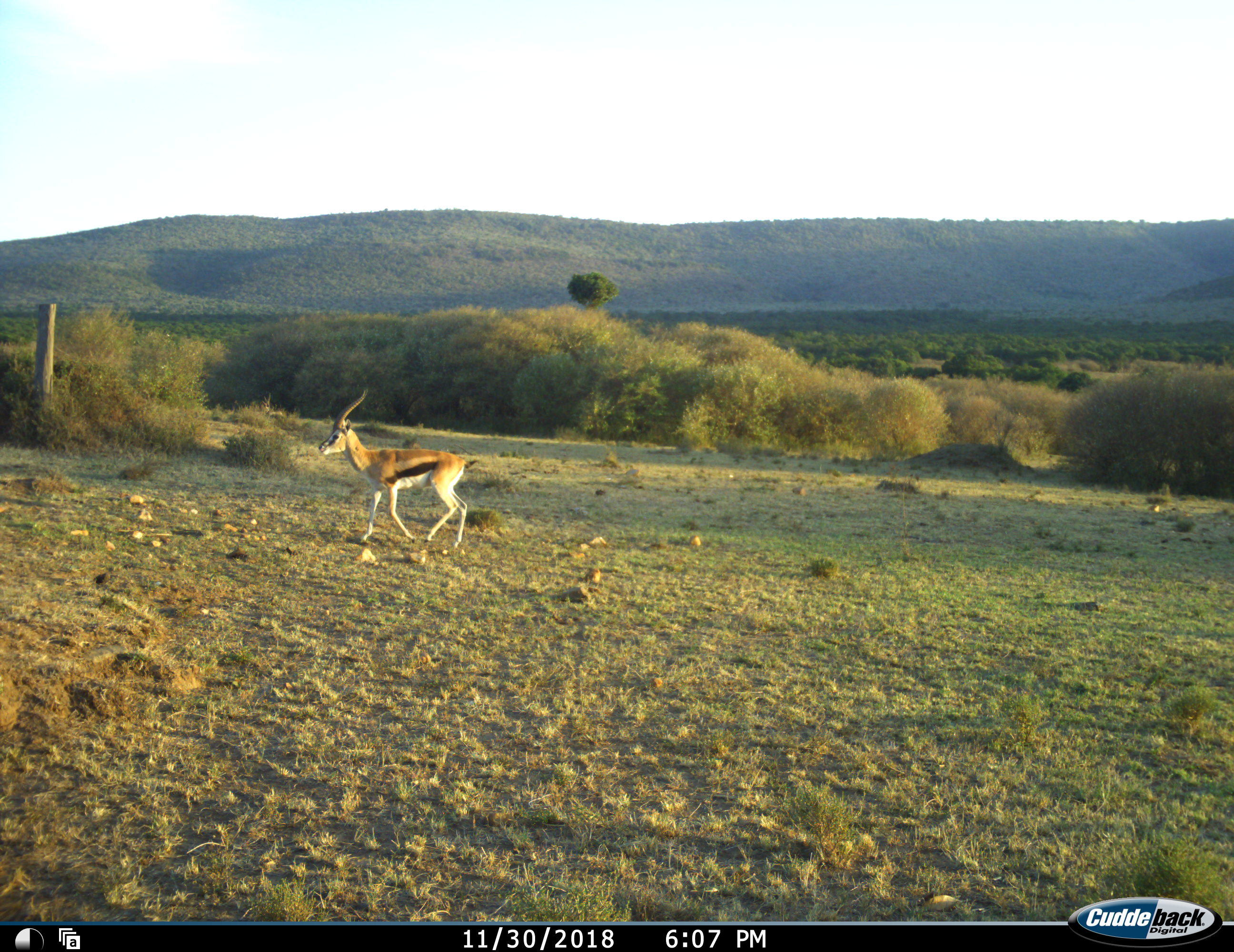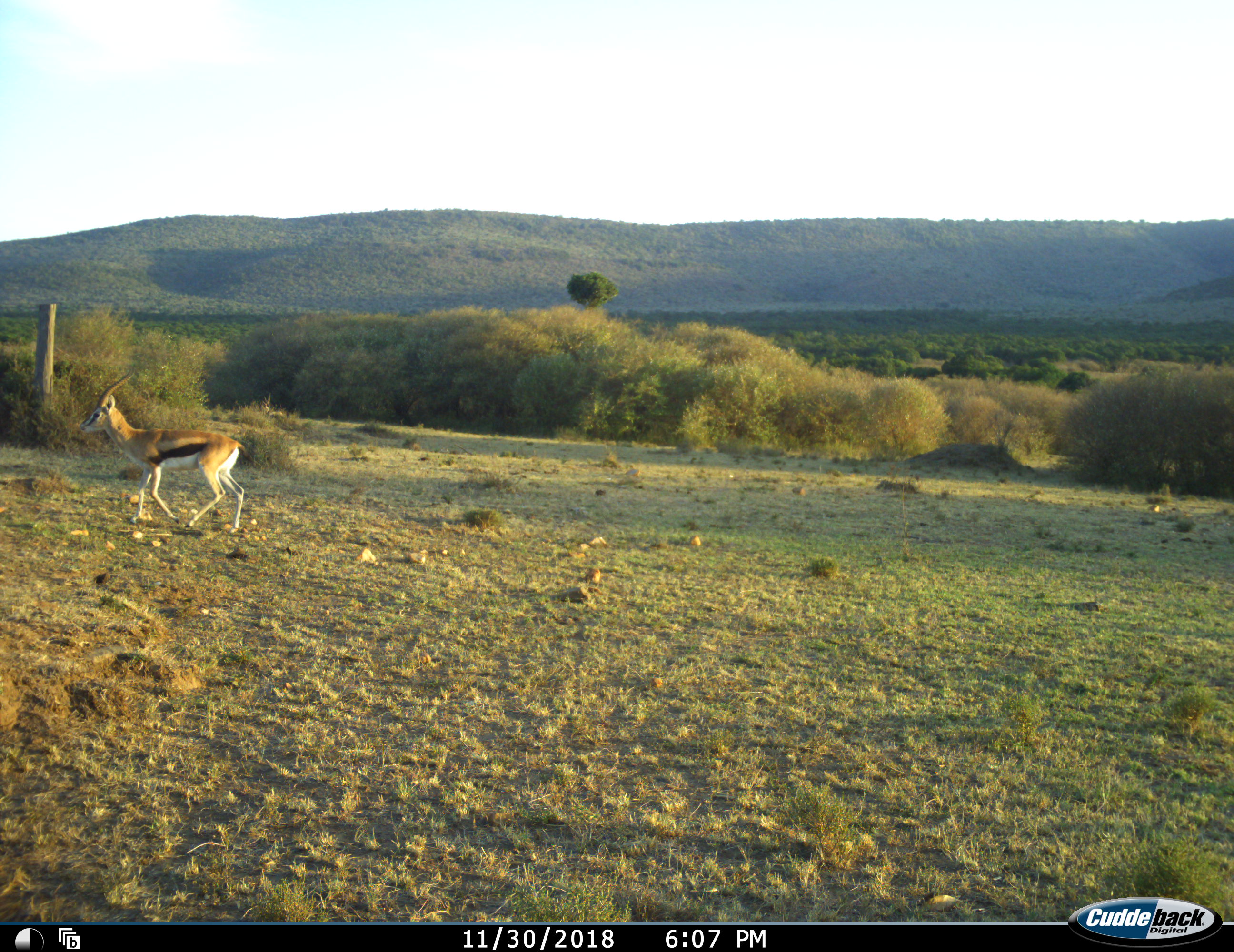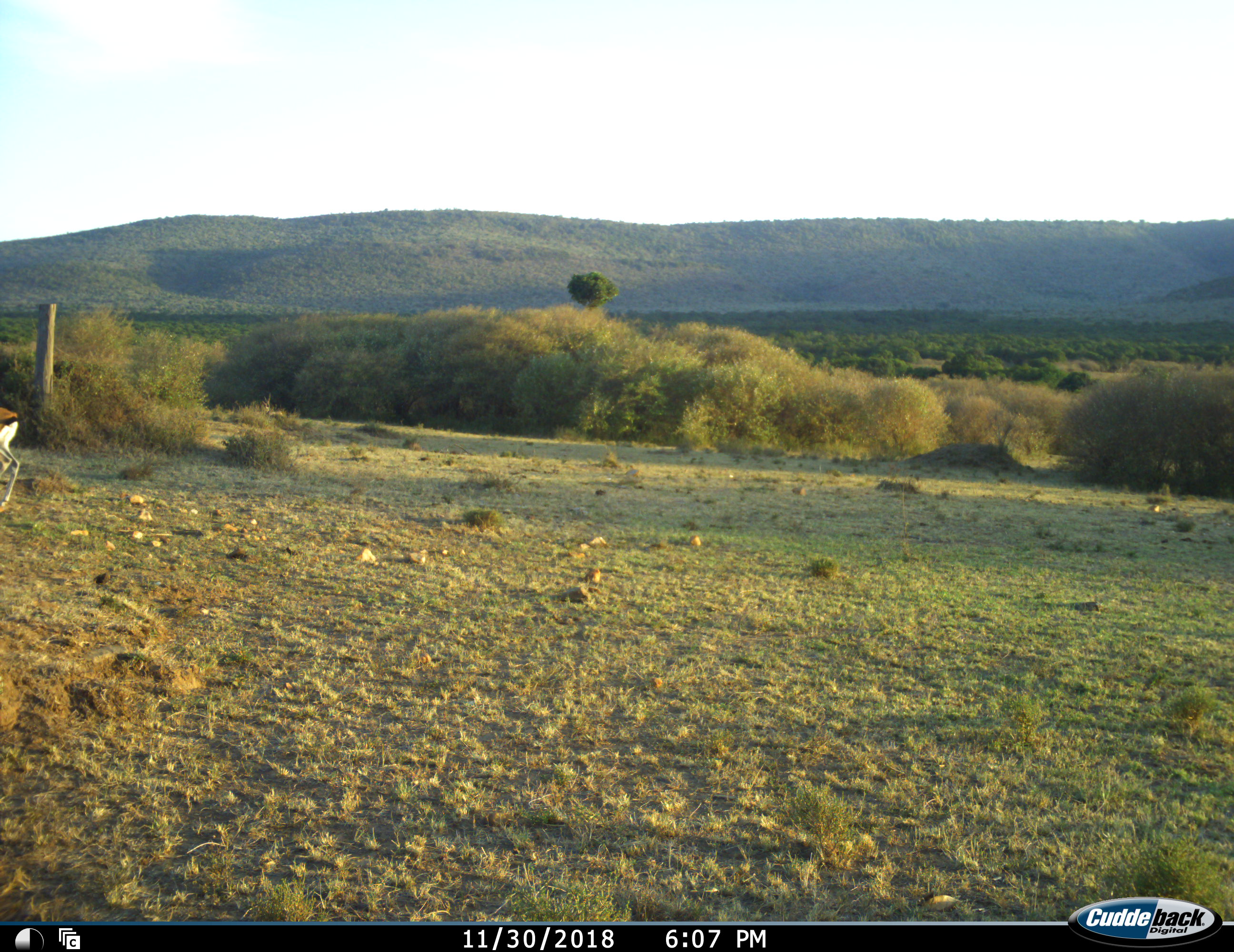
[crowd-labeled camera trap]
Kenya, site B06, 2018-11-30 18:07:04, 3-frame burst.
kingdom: Animalia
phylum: Chordata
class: Mammalia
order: Artiodactyla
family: Bovidae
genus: Eudorcas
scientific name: Eudorcas thomsonii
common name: thomson's gazelle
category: gazellethomsons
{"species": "gazellethomsons (thomson's gazelle) (Eudorcas thomsonii)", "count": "1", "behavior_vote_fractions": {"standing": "0%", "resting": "0%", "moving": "100%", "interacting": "0%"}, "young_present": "0%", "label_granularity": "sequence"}